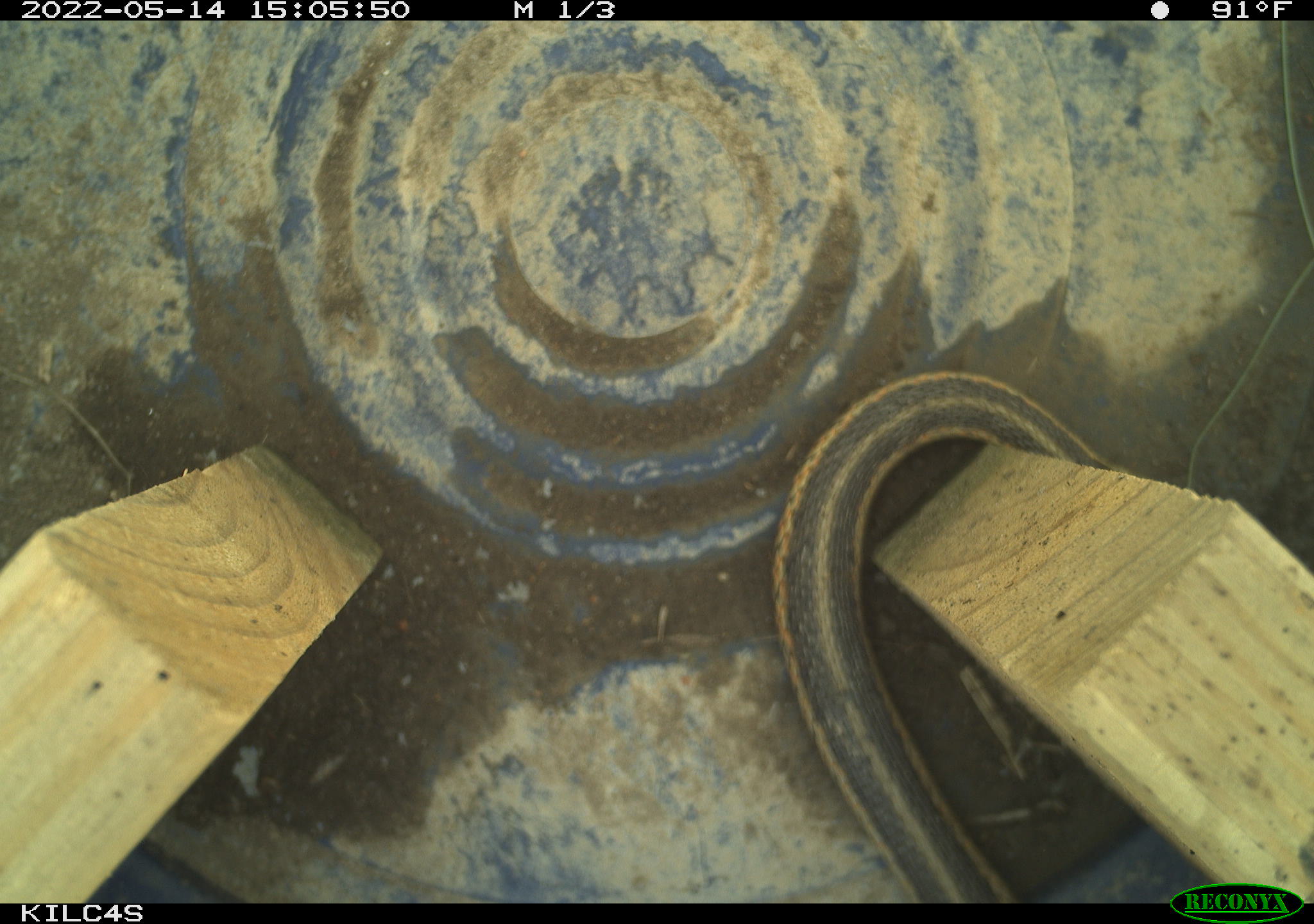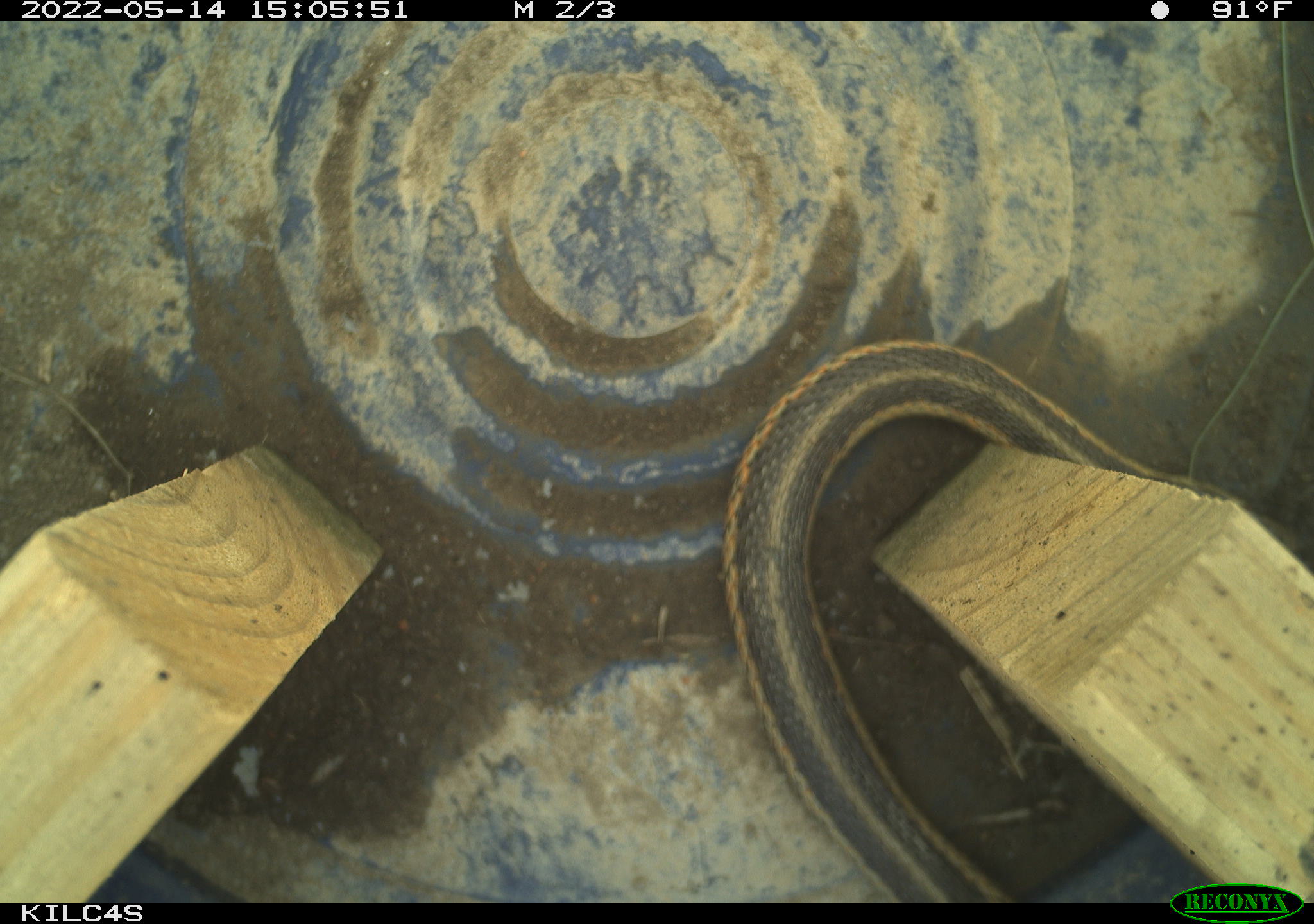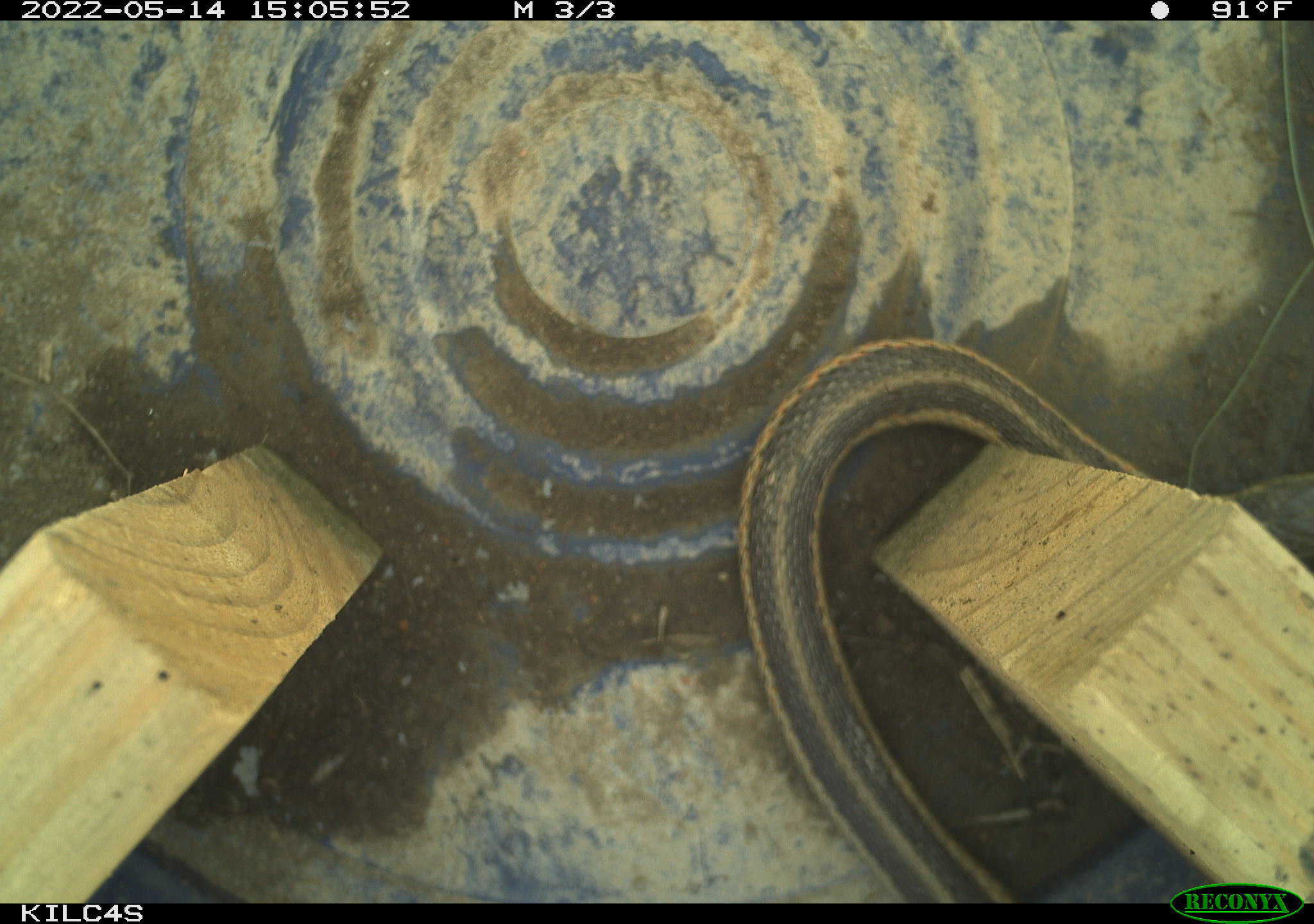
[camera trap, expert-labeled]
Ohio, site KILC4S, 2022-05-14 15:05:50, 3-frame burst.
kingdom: Animalia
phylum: Chordata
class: Reptilia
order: Squamata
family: Colubridae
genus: Thamnophis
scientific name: Thamnophis sirtalis sirtalis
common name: eastern gartersnake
Eastern gartersnake (Thamnophis sirtalis sirtalis).